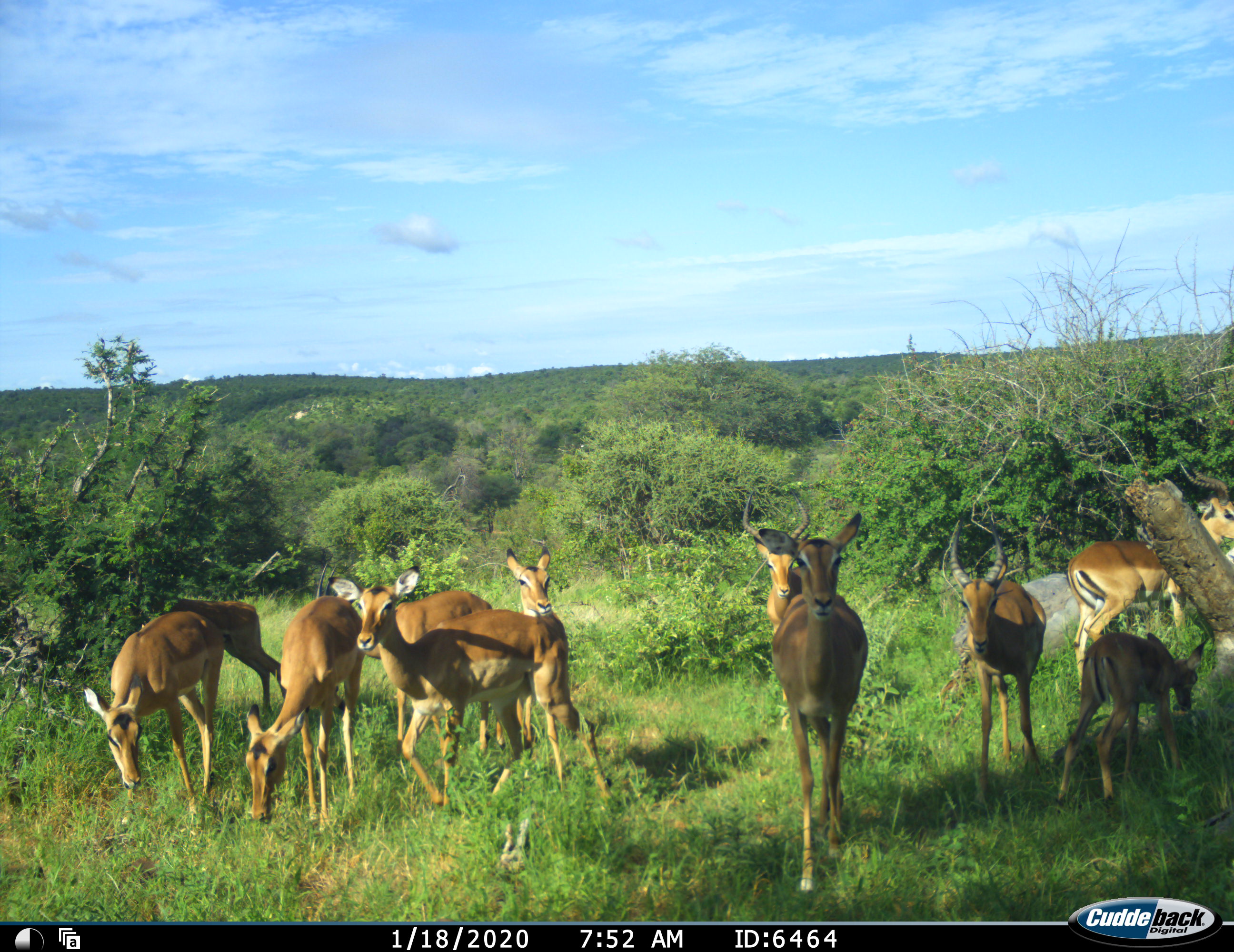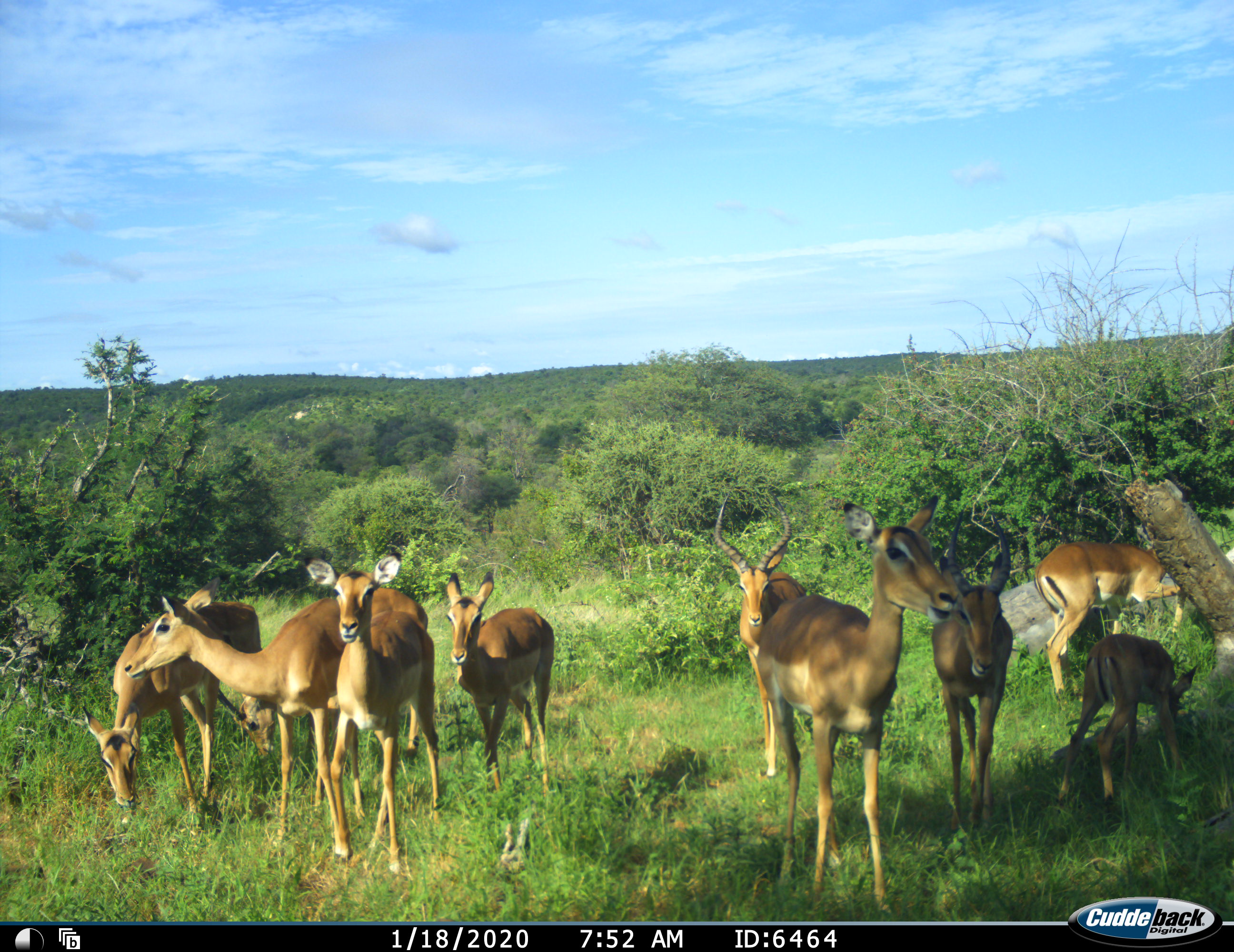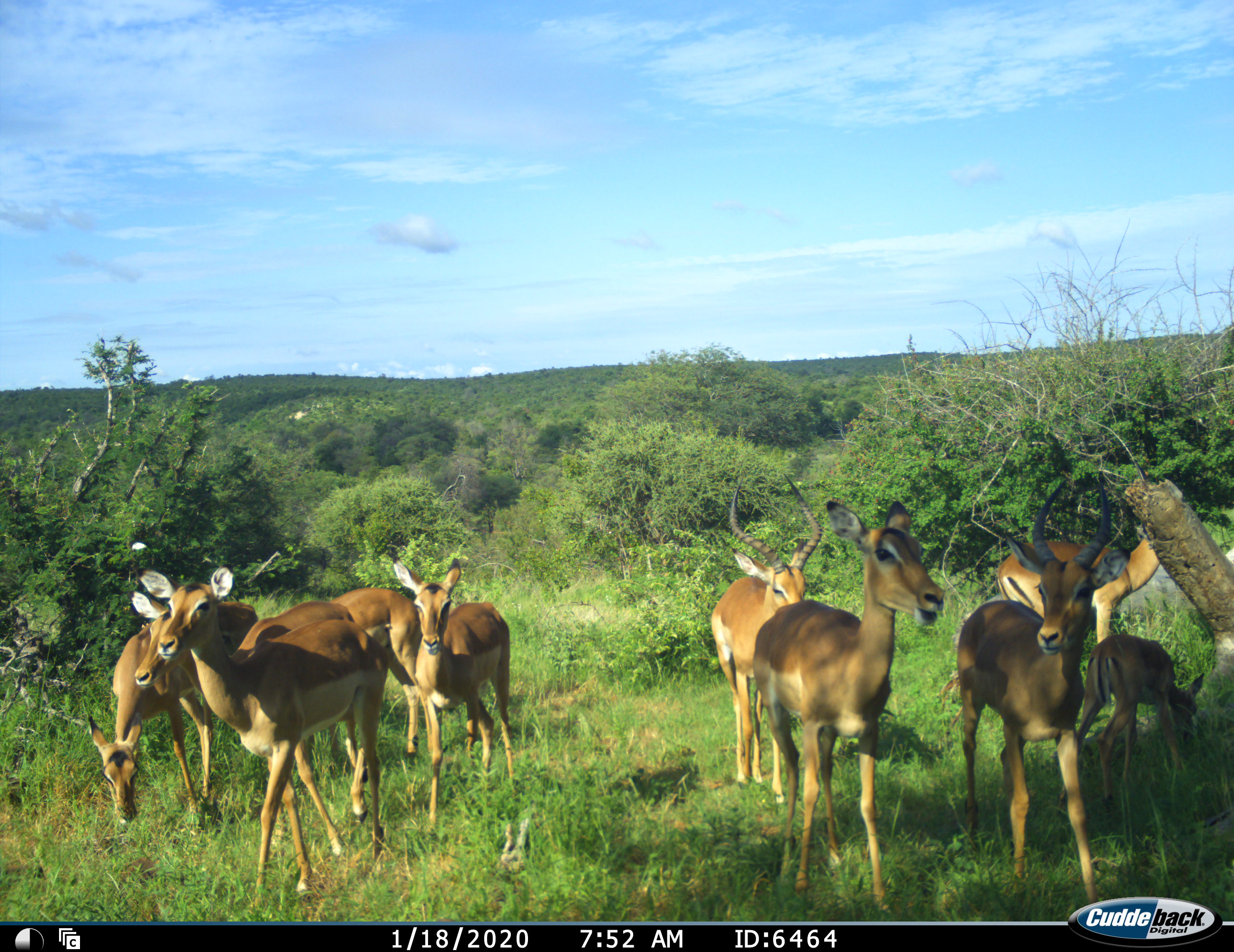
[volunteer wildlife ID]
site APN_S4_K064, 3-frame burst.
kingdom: Animalia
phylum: Chordata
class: Mammalia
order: Artiodactyla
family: Bovidae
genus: Aepyceros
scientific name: Aepyceros melampus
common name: impala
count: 11-50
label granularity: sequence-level